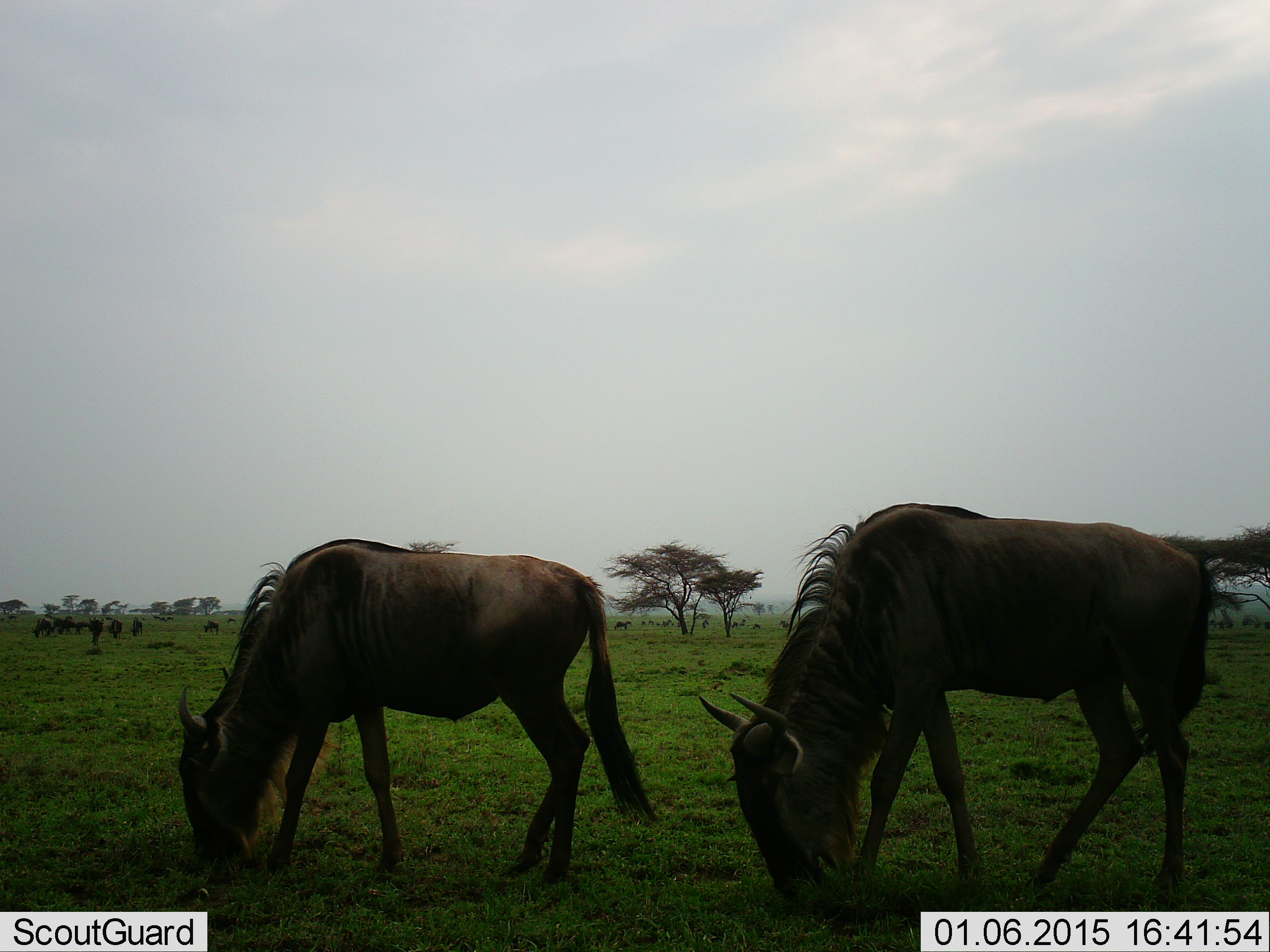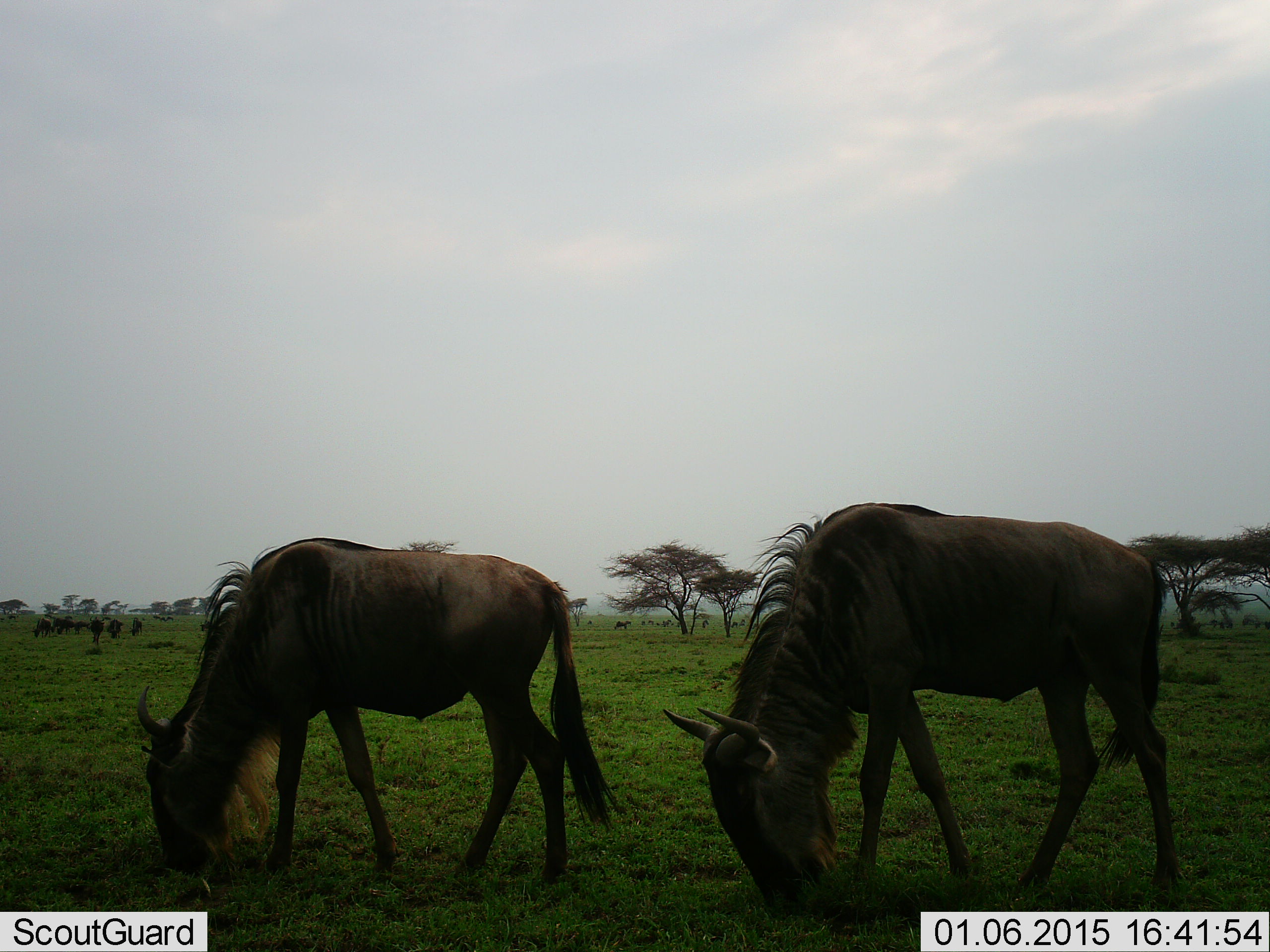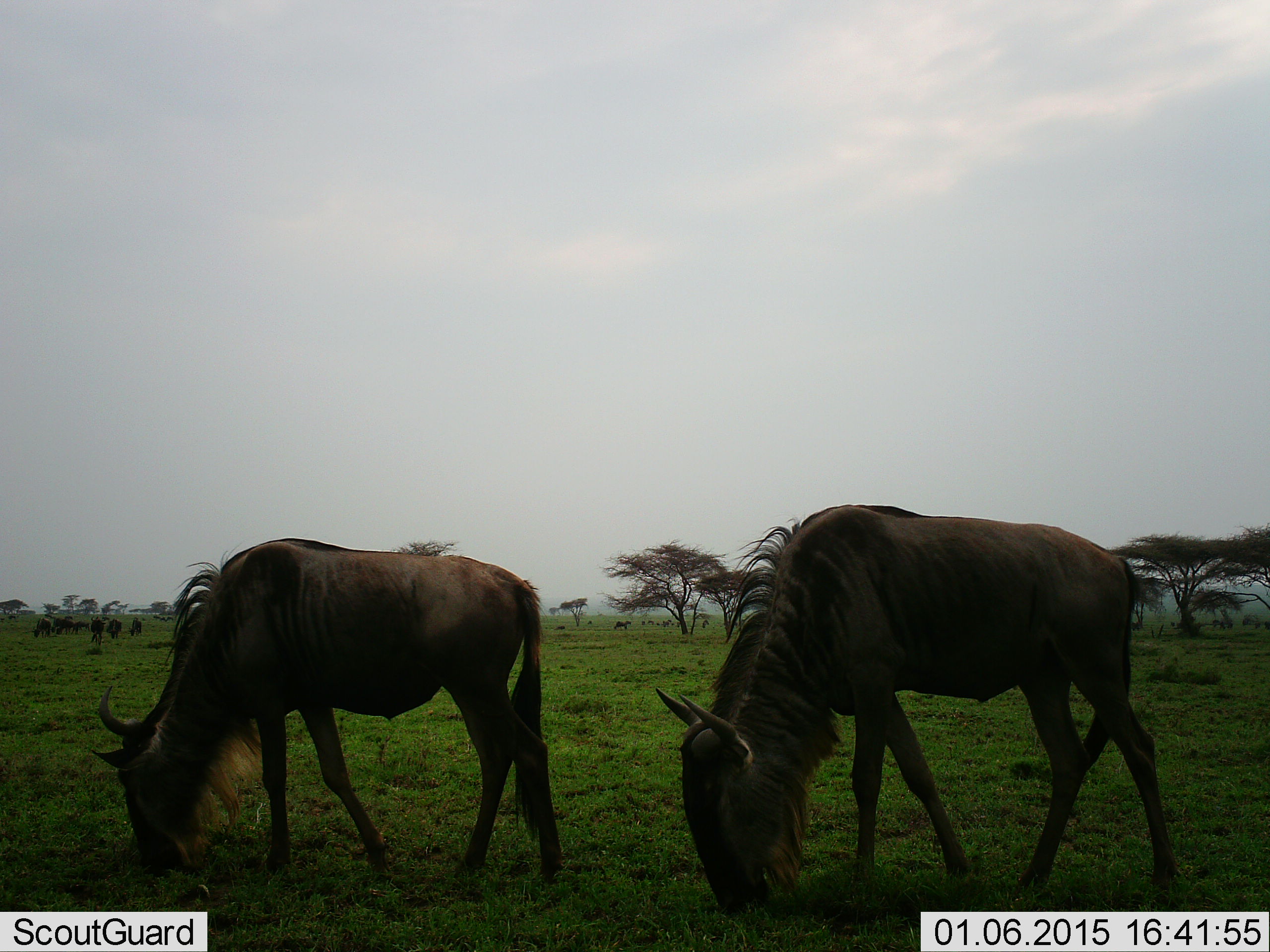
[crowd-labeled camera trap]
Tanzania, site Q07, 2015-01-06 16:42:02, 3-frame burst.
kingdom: Animalia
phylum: Chordata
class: Mammalia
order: Artiodactyla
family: Bovidae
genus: Connochaetes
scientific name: Connochaetes taurinus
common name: blue wildebeest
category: wildebeest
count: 2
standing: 30%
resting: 0%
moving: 10%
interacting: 0%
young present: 0%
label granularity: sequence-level